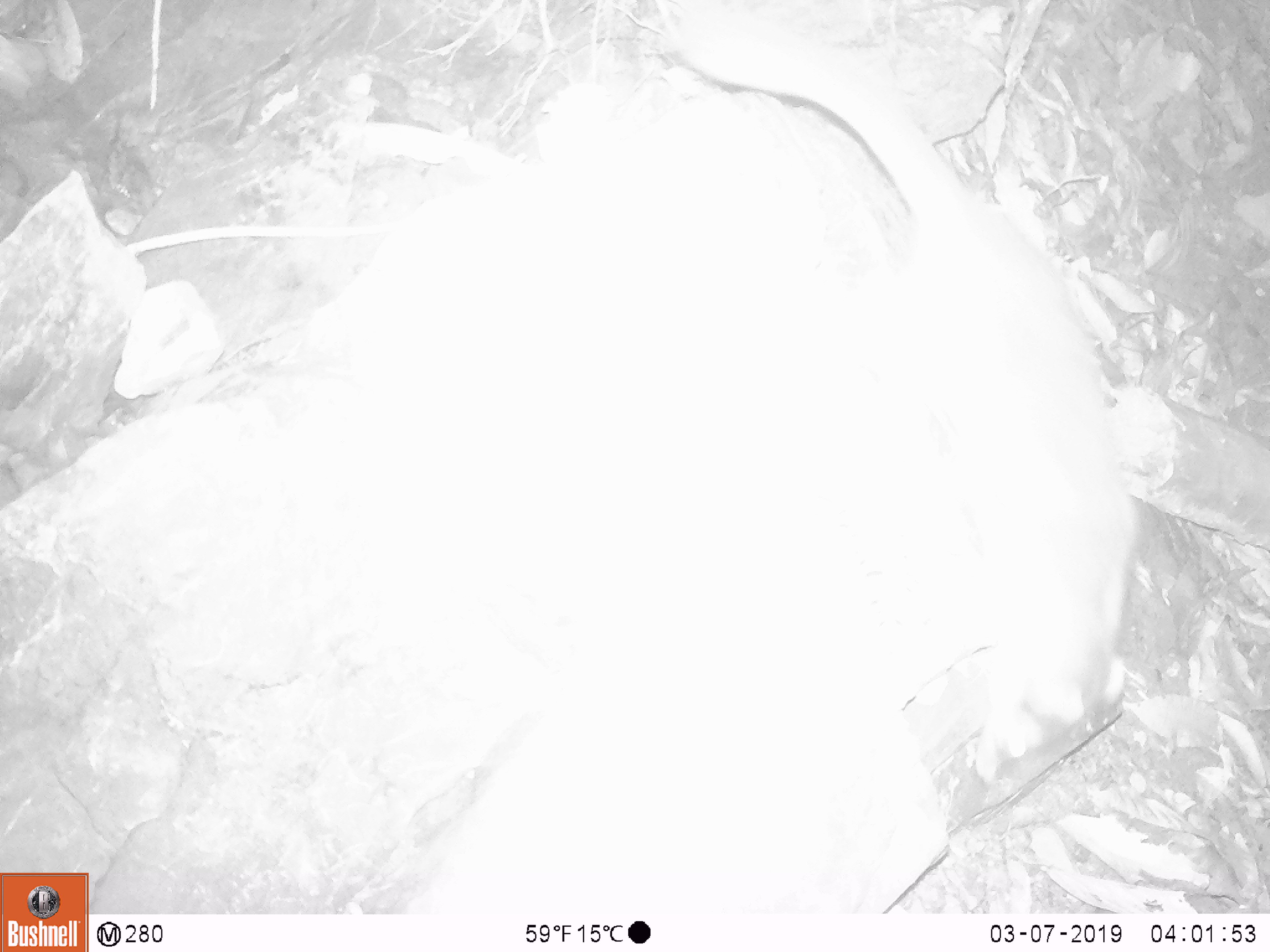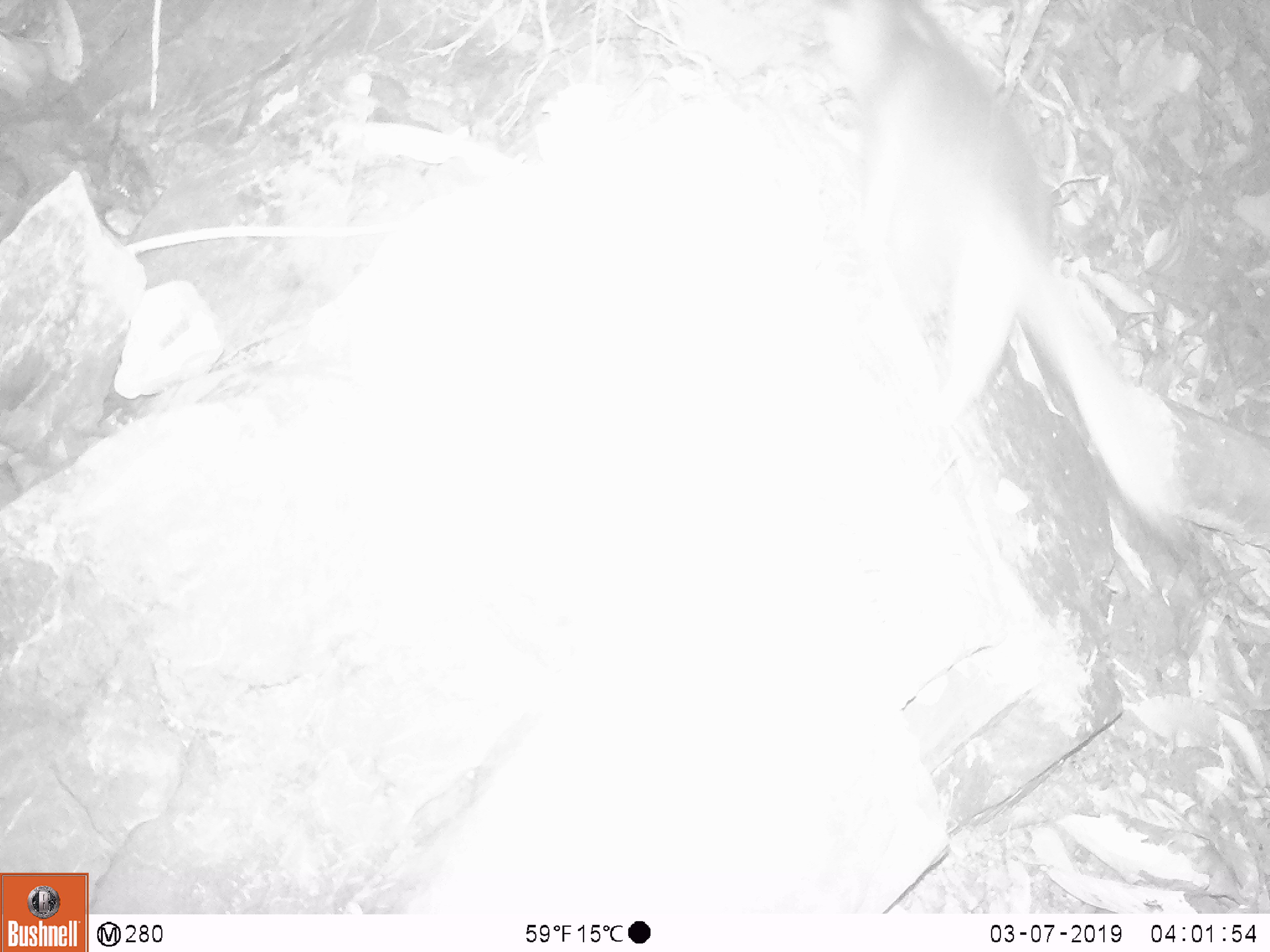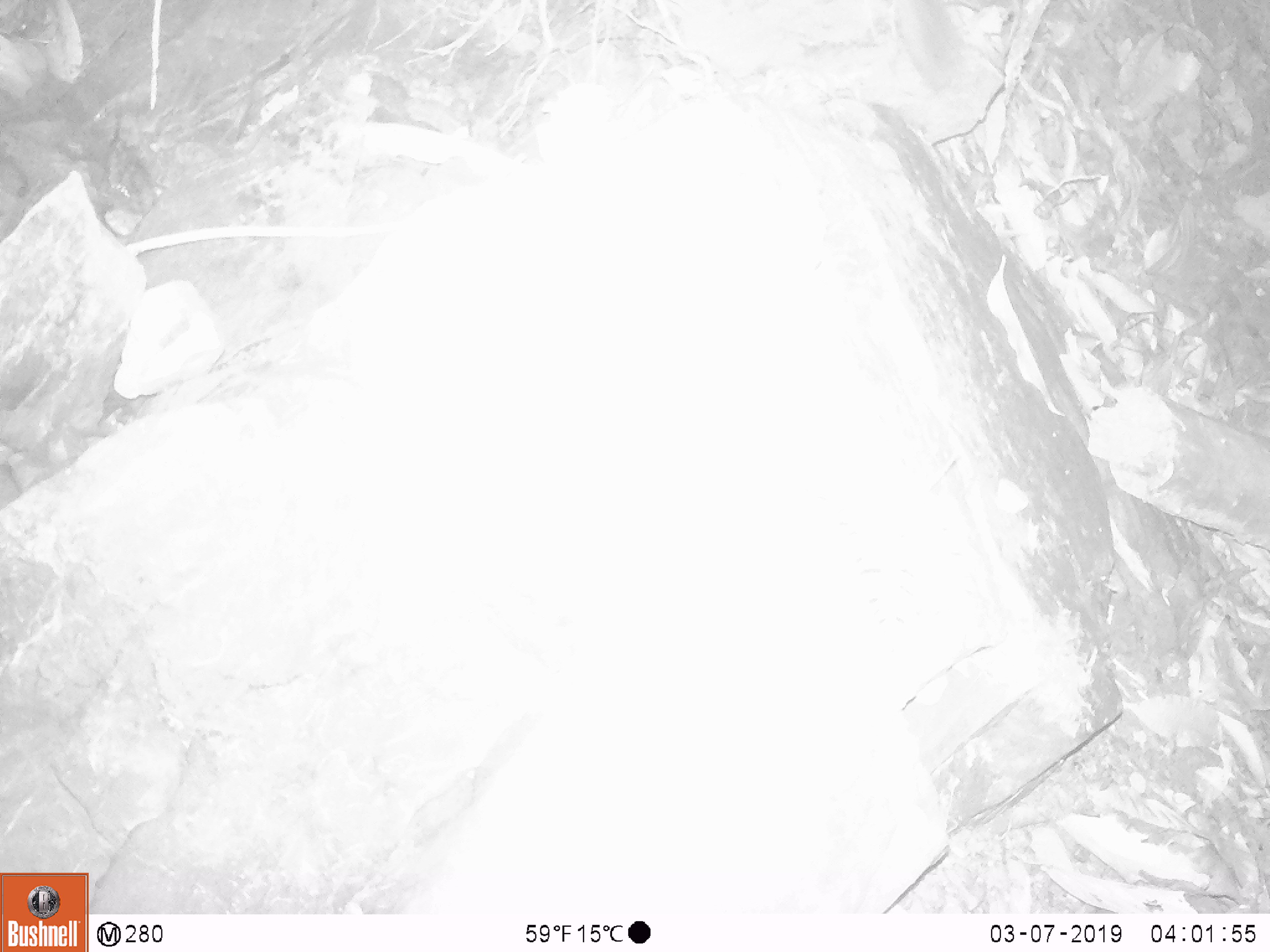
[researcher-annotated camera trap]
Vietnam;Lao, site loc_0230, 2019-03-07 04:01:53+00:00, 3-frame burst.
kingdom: Animalia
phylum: Chordata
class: Mammalia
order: Carnivora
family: Mustelidae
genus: Melogale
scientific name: Melogale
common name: ferret badger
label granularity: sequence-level